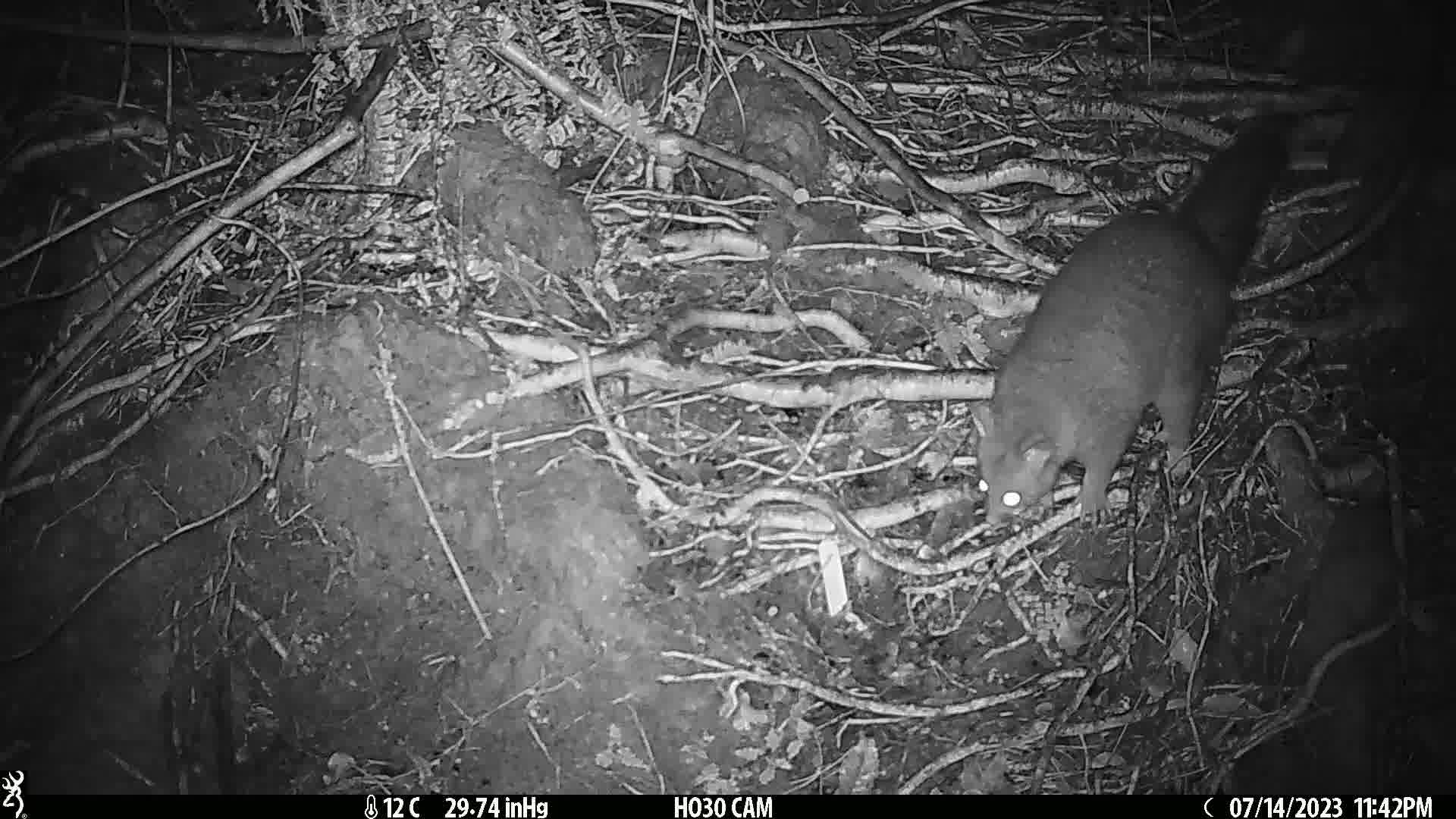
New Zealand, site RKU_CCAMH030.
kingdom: Animalia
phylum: Chordata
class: Mammalia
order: Diprotodontia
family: Phalangeridae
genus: Trichosurus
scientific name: Trichosurus vulpecula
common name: common brushtail possum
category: possum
Possum (common brushtail possum) (Trichosurus vulpecula).